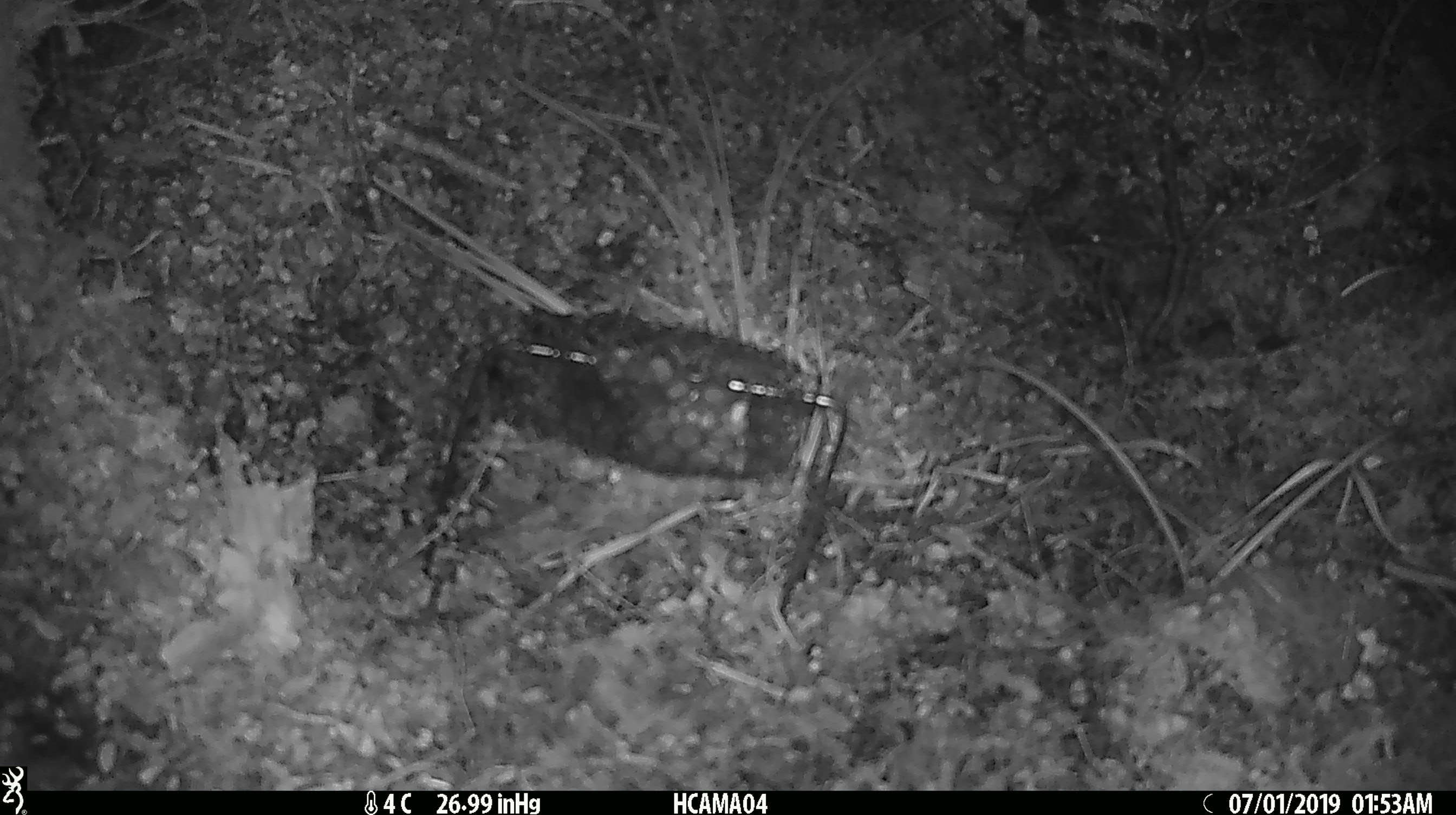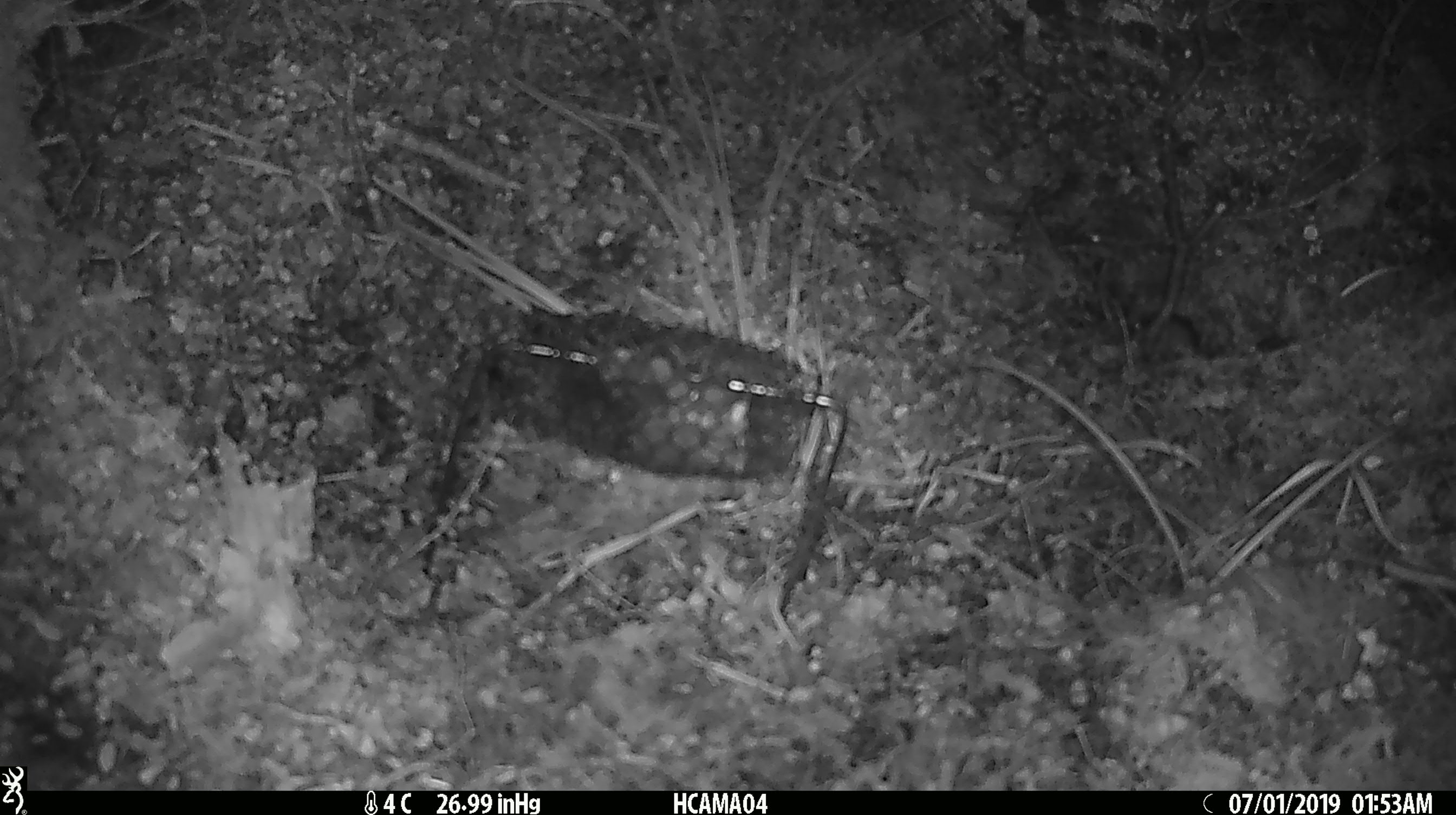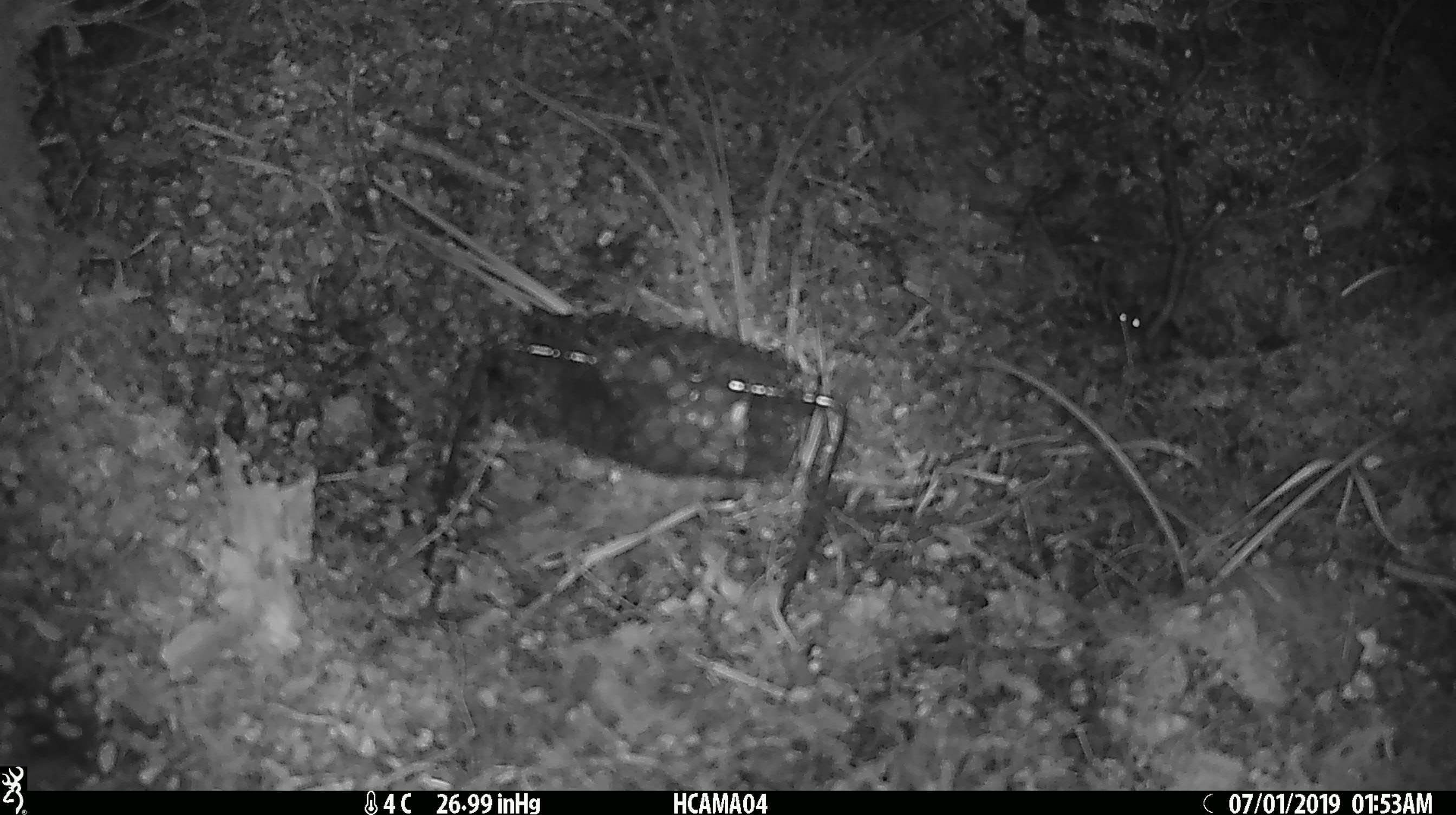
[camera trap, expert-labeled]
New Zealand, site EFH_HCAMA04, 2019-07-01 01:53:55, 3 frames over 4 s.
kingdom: Animalia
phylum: Chordata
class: Mammalia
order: Rodentia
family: Muridae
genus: Mus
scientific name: Mus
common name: mouse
Mouse (Mus).